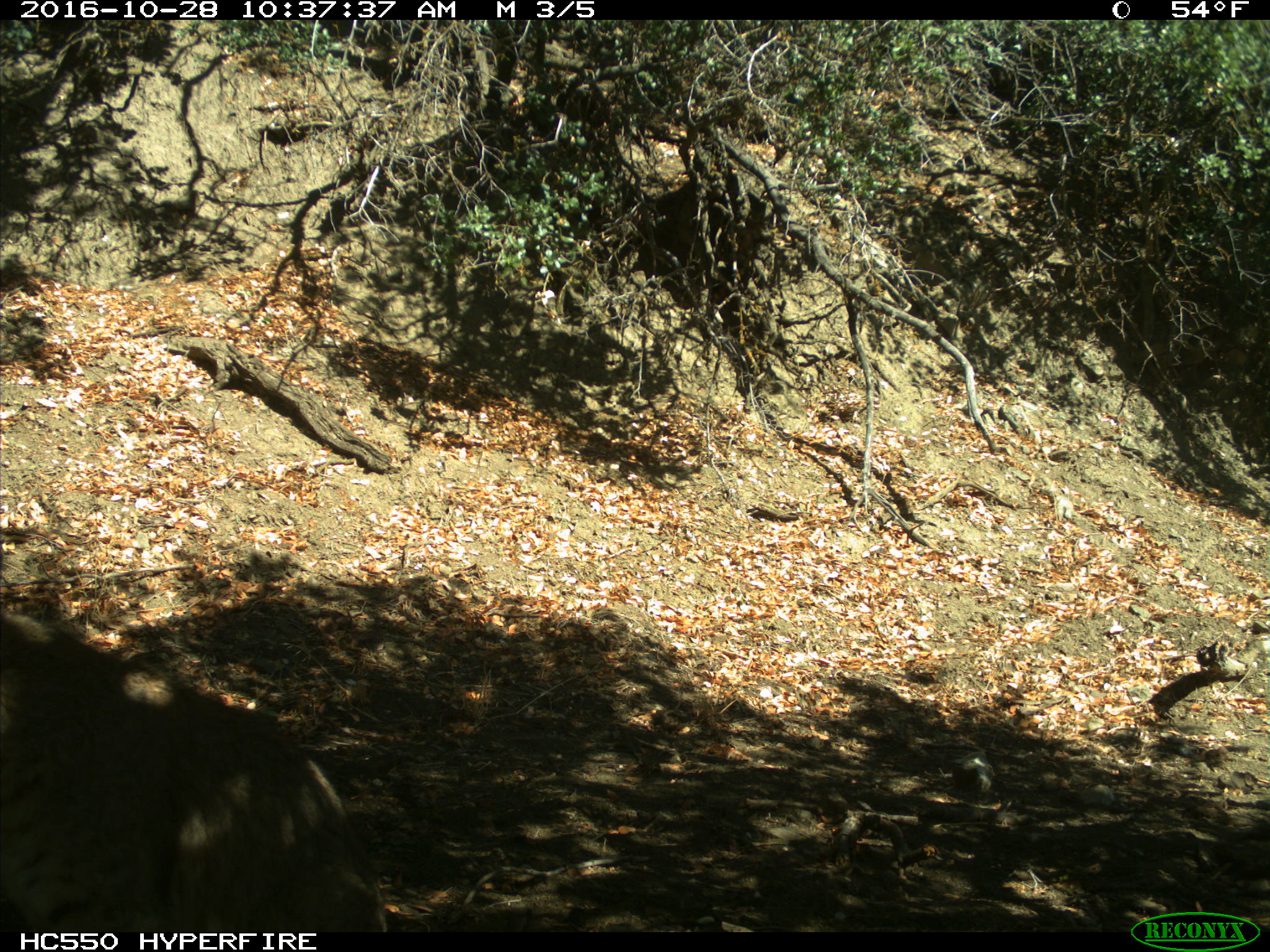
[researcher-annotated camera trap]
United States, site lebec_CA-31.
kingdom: Animalia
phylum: Chordata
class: Mammalia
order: Carnivora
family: Felidae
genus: Lynx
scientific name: Lynx rufus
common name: bobcat